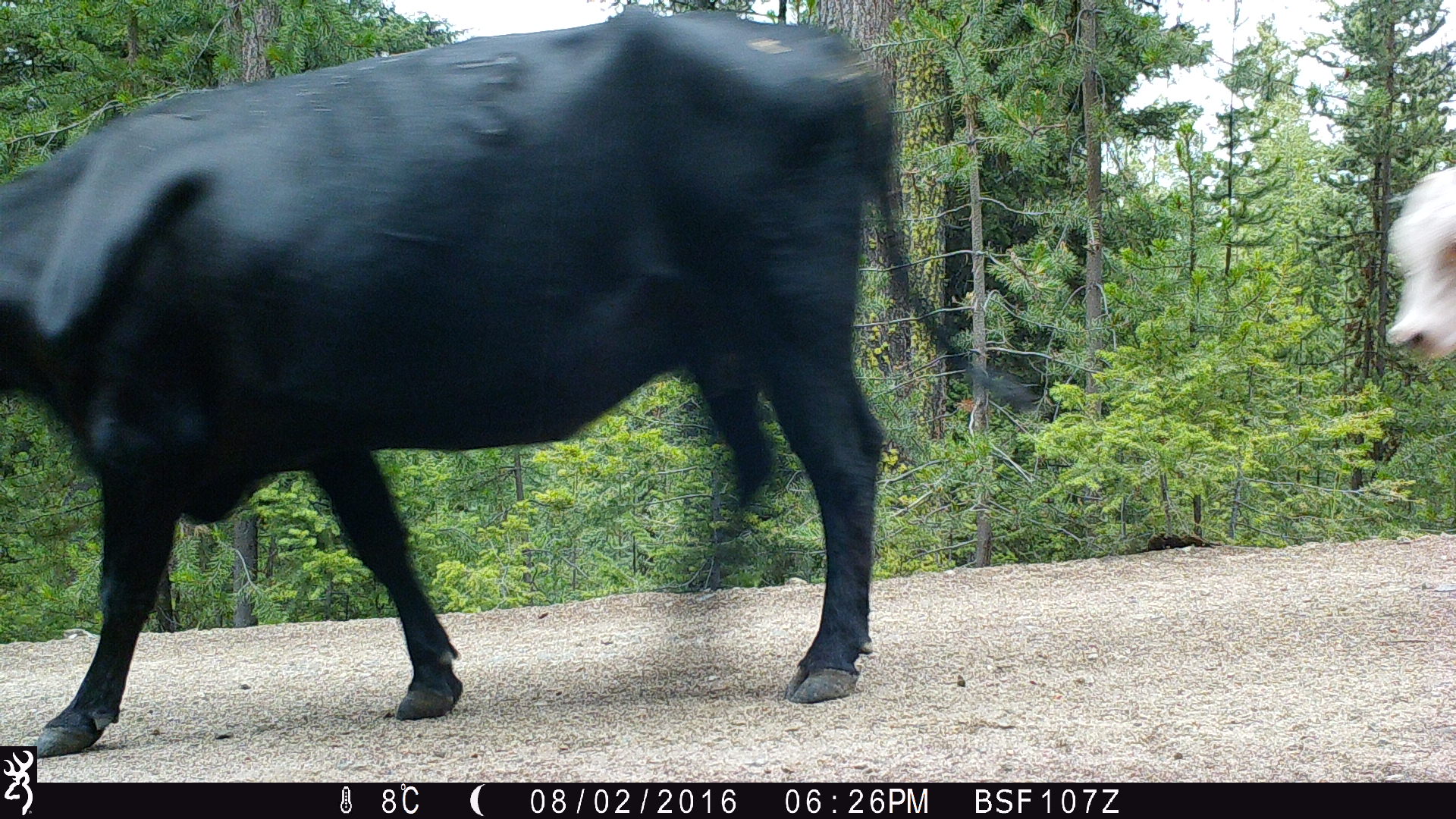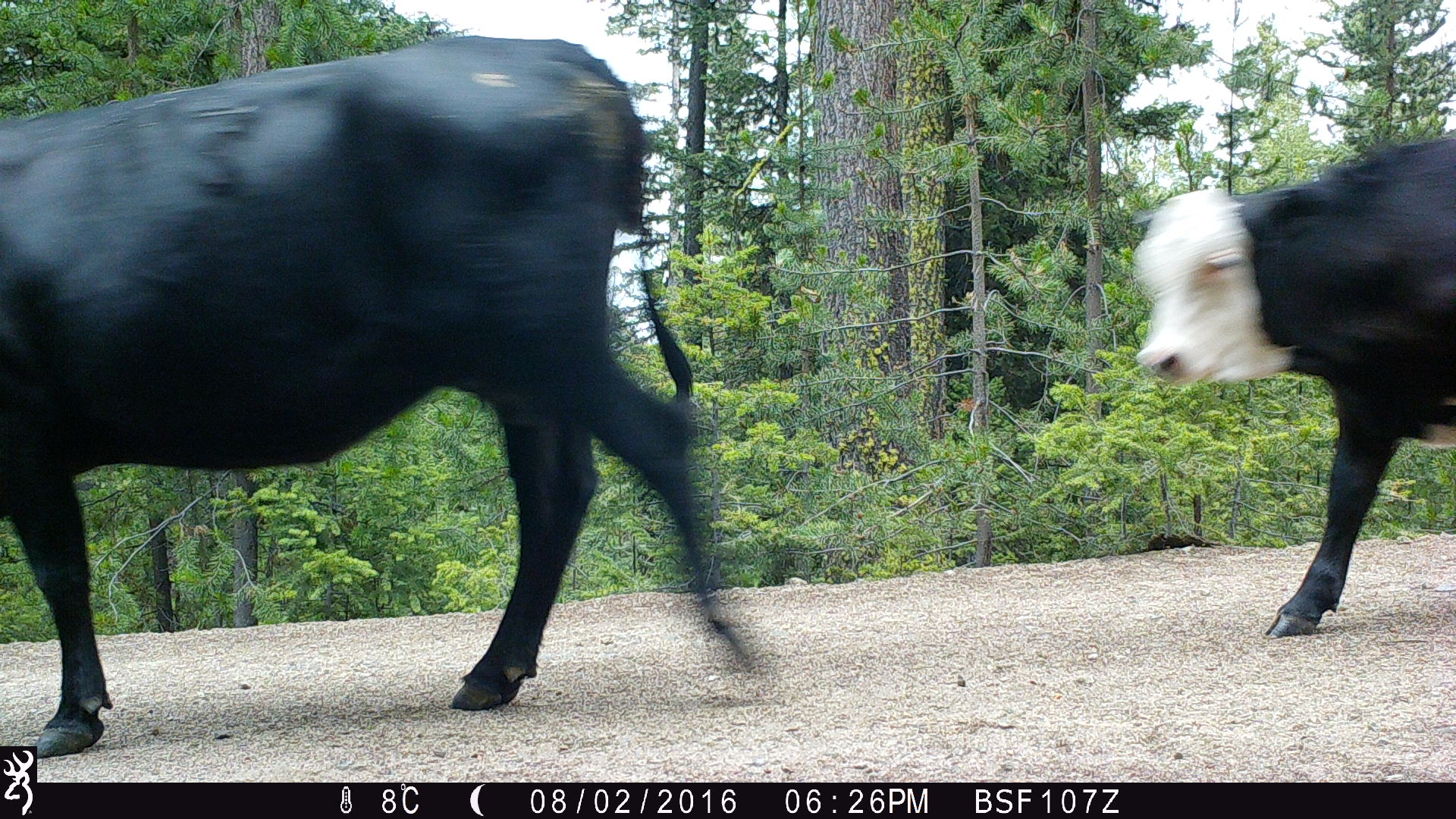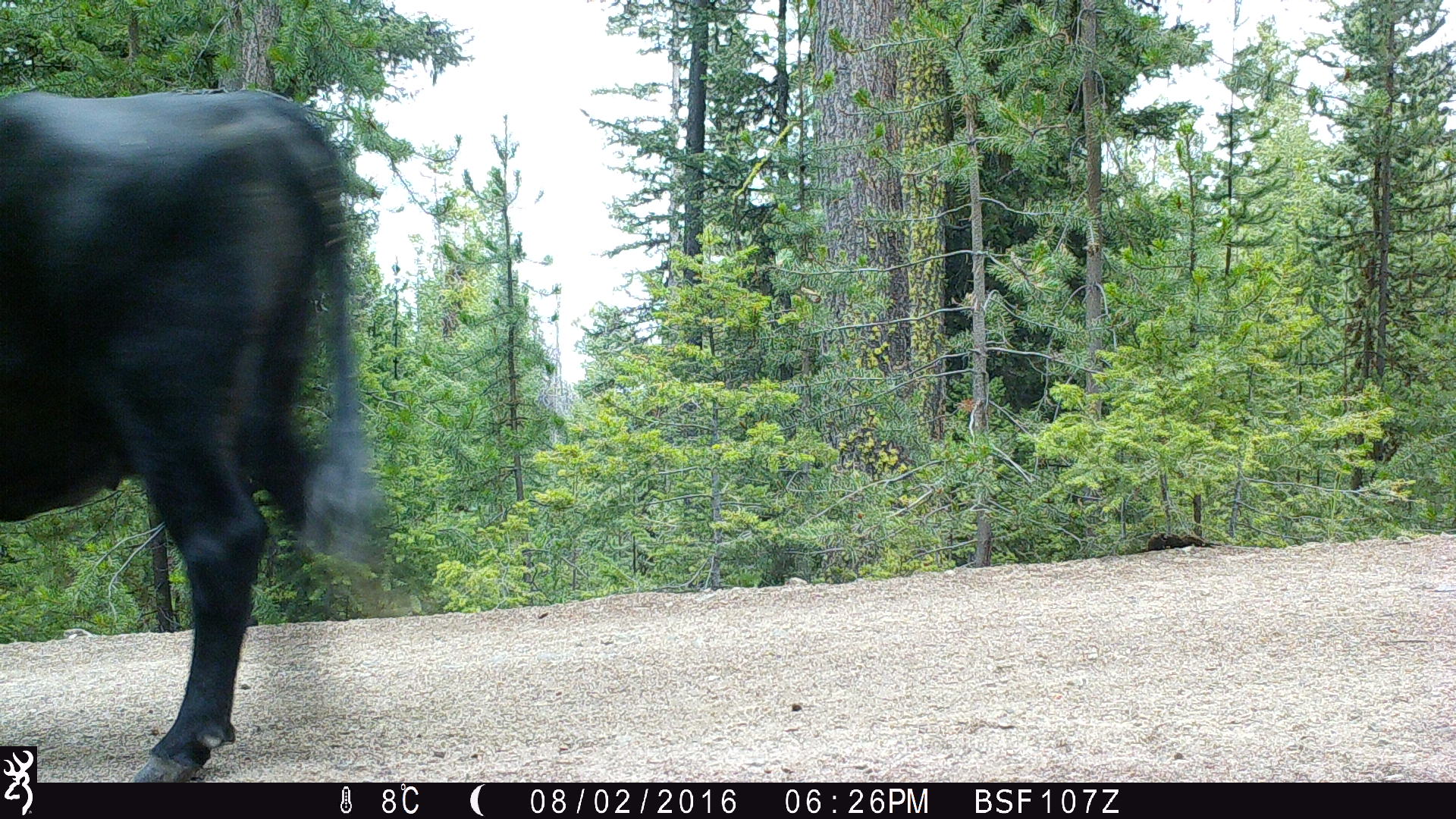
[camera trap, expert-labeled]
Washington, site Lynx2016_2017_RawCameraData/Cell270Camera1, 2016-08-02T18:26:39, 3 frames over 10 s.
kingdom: Animalia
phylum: Chordata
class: Mammalia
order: Artiodactyla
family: Bovidae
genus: Bos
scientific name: Bos taurus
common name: domestic cattle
Domestic cattle (Bos taurus). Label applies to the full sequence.